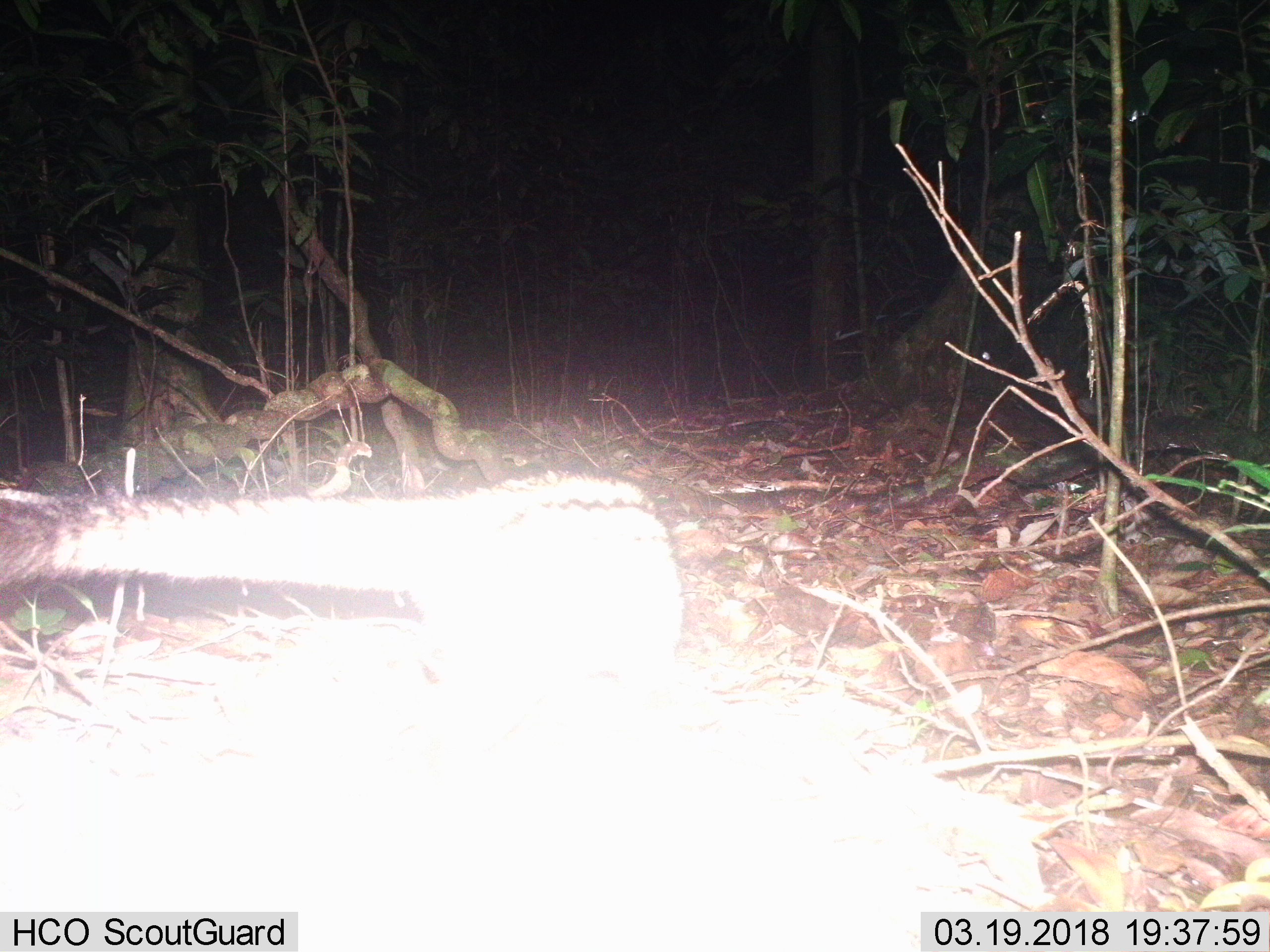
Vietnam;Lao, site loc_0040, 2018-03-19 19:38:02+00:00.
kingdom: Animalia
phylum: Chordata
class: Mammalia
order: Carnivora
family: Viverridae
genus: Paradoxurus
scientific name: Paradoxurus hermaphroditus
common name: common palm civet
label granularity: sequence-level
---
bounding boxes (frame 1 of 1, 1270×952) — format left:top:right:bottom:
common palm civet: 0:464:683:708